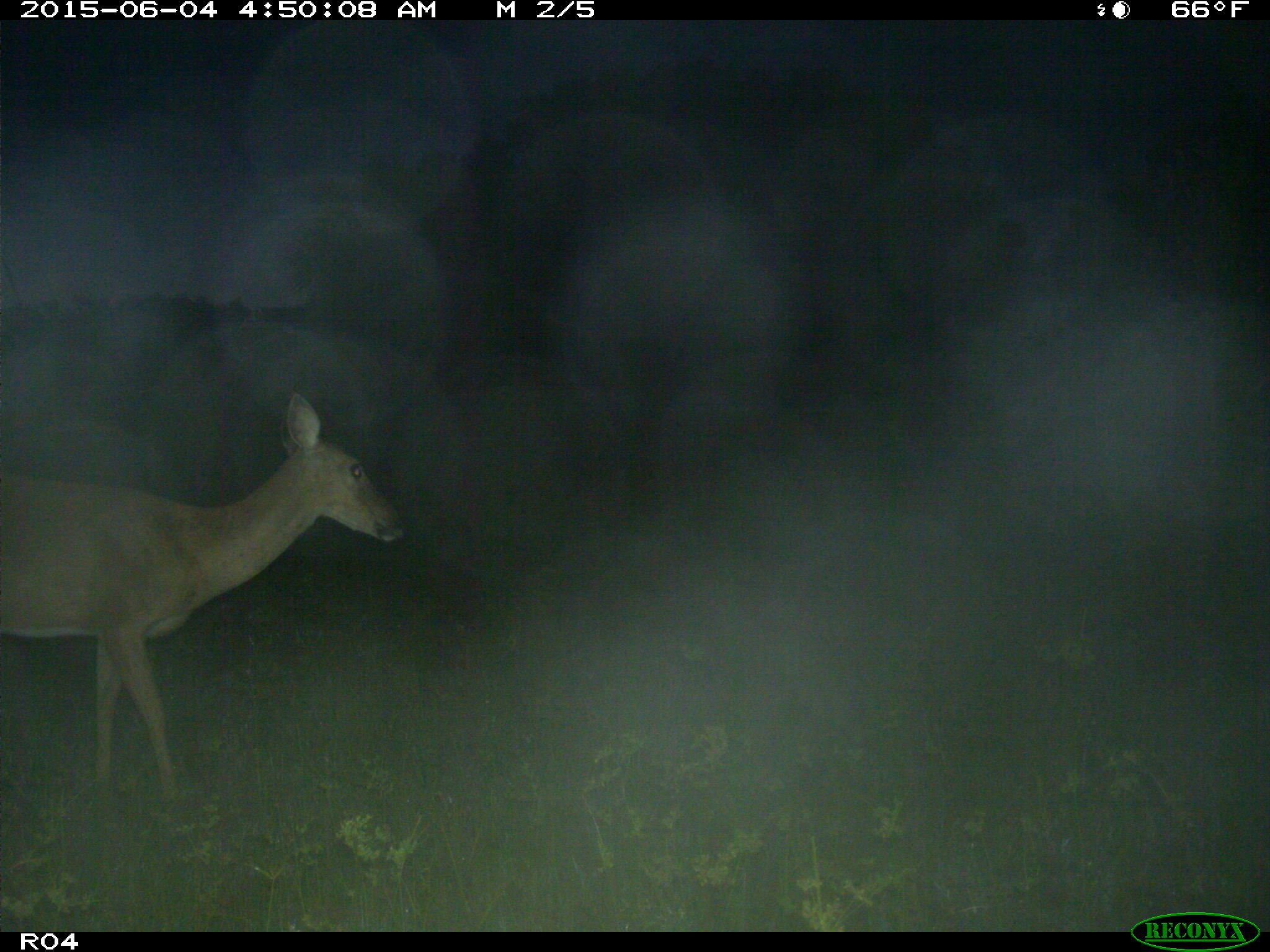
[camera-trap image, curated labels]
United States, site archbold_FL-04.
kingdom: Animalia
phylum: Chordata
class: Mammalia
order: Artiodactyla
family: Cervidae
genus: Odocoileus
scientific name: Odocoileus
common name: deer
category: unidentified deer